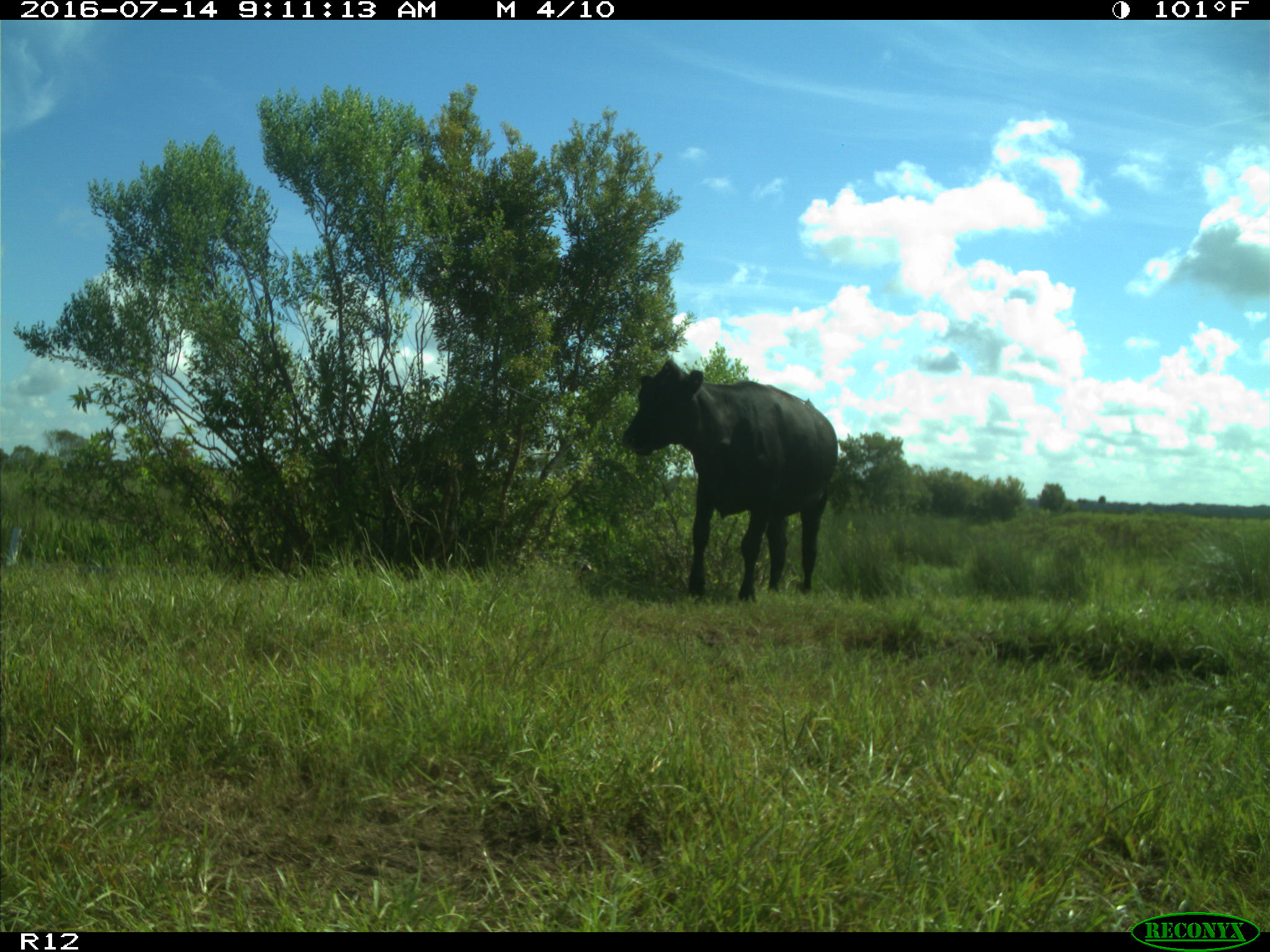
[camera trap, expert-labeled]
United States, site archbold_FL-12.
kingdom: Animalia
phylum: Chordata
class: Mammalia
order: Artiodactyla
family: Bovidae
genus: Bos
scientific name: Bos taurus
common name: domestic cow